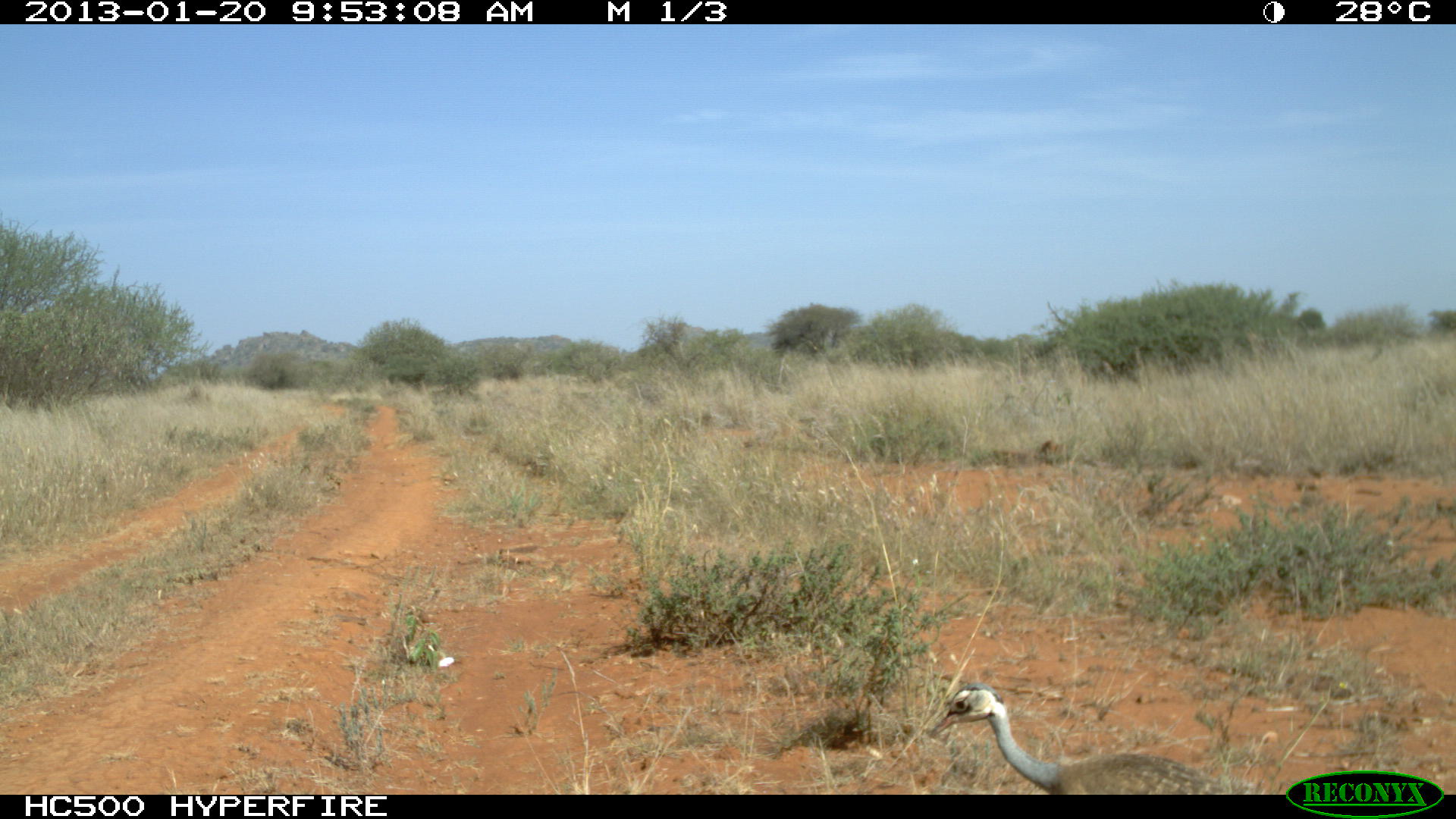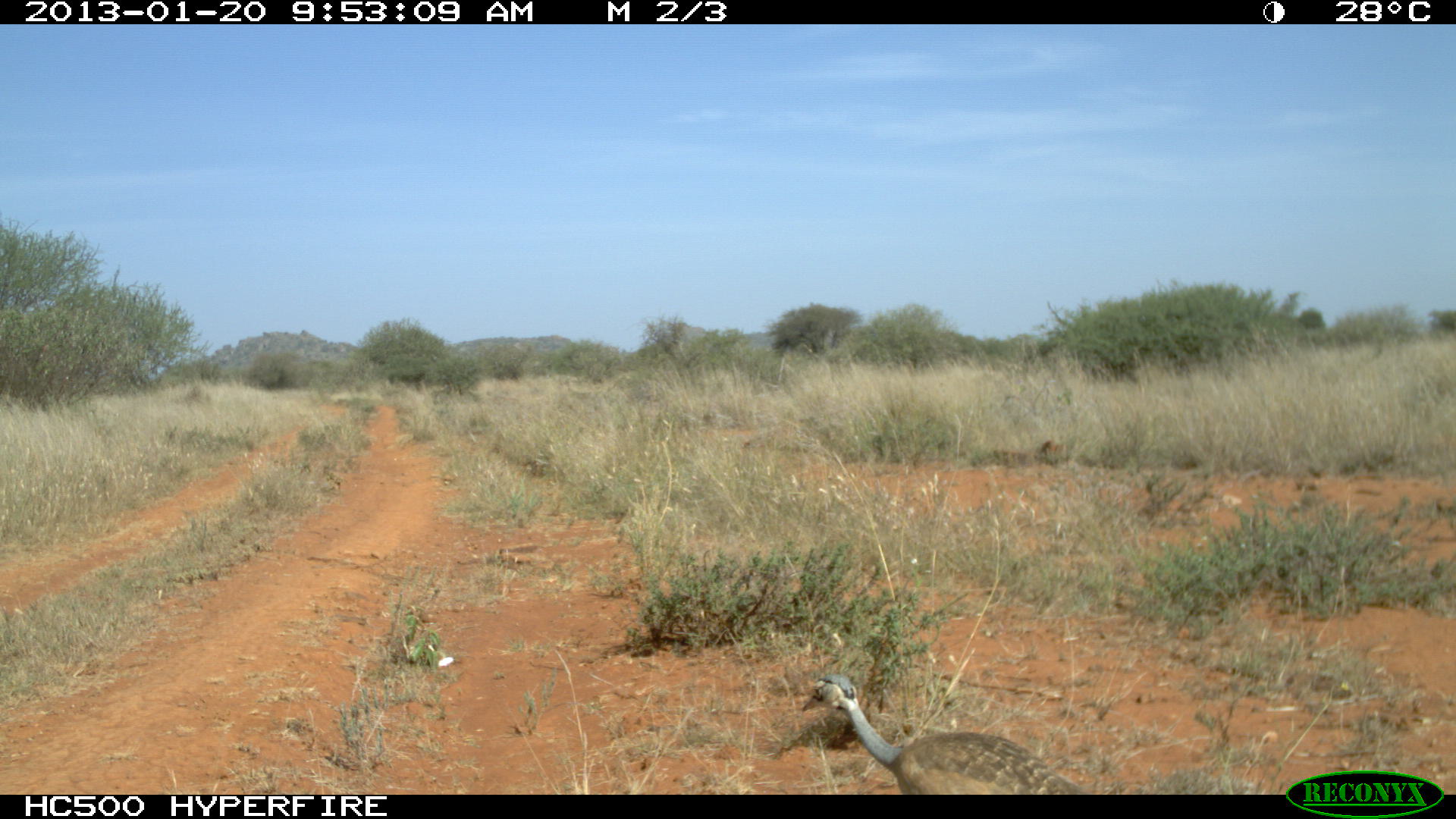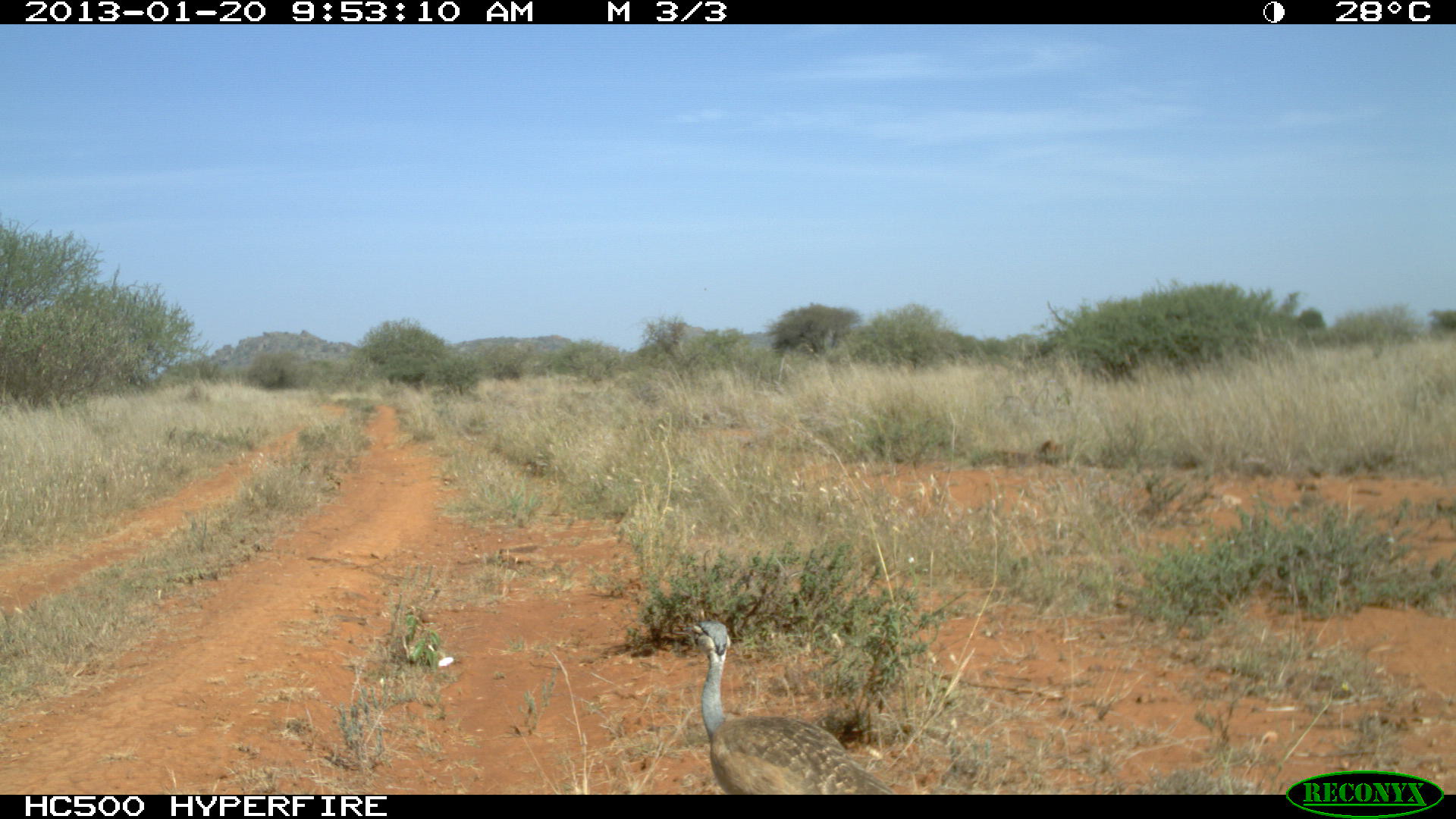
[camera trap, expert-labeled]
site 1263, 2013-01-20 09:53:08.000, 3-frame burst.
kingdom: Animalia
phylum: Chordata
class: Aves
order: Otidiformes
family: Otididae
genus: Eupodotis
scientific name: Eupodotis senegalensis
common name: white-bellied bustard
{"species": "Eupodotis senegalensis (white-bellied bustard)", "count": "1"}